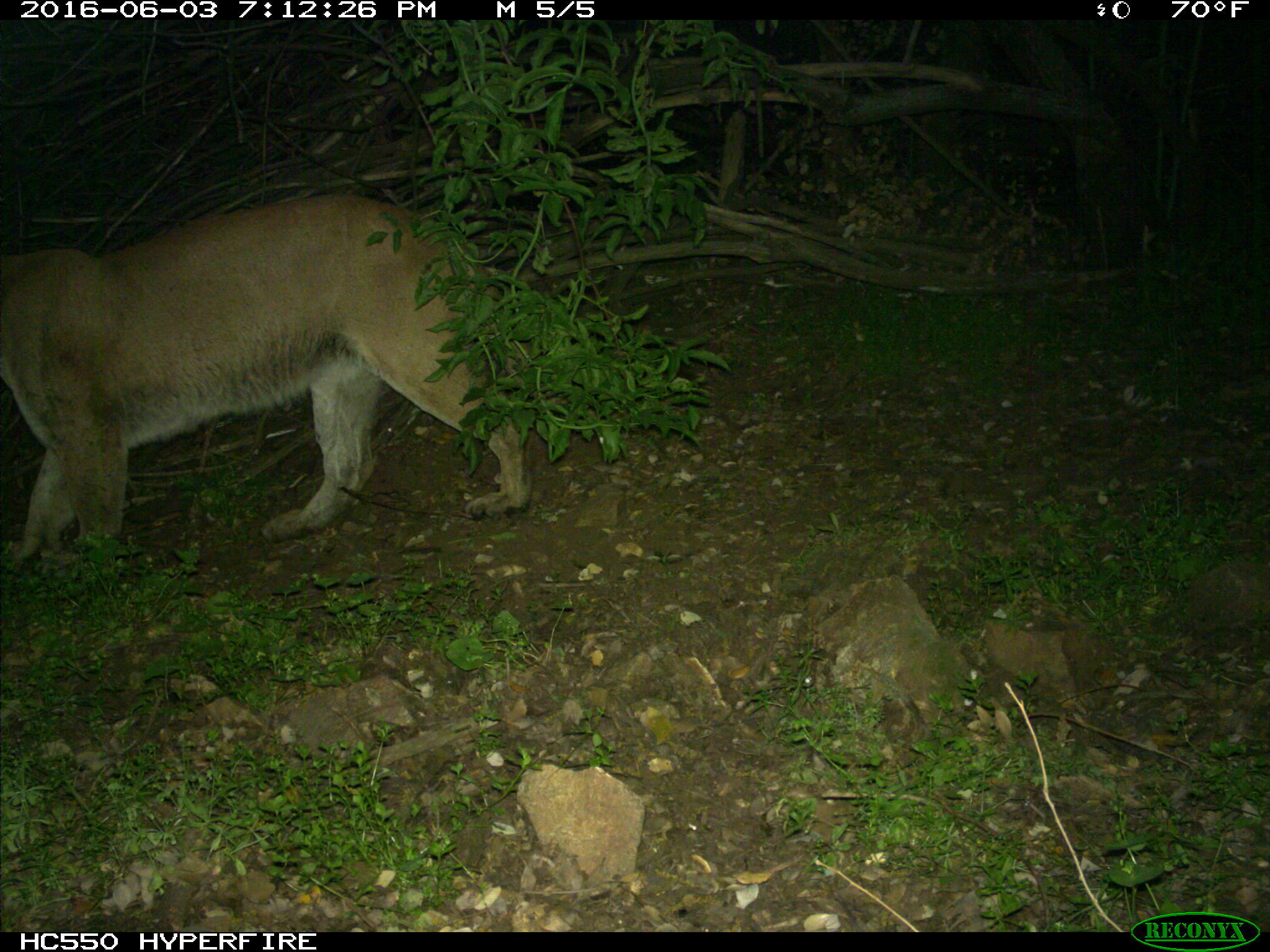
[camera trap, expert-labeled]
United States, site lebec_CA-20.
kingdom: Animalia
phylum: Chordata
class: Mammalia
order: Carnivora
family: Felidae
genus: Puma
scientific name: Puma concolor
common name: mountain lion